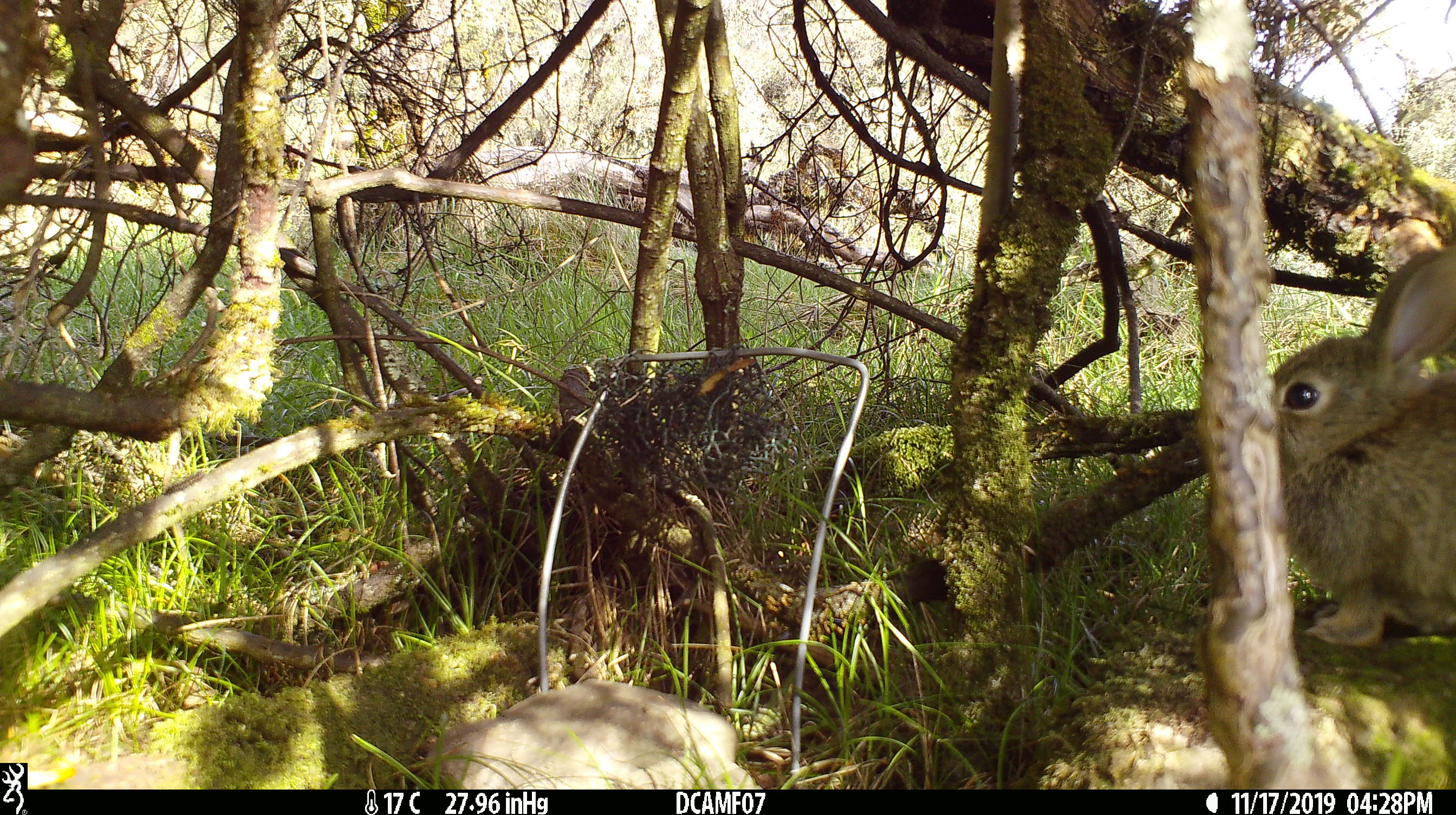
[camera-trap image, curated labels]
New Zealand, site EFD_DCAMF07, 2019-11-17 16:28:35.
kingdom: Animalia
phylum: Chordata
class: Mammalia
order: Lagomorpha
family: Leporidae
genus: Oryctolagus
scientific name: Oryctolagus cuniculus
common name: european rabbit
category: rabbit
Rabbit (european rabbit) (Oryctolagus cuniculus).